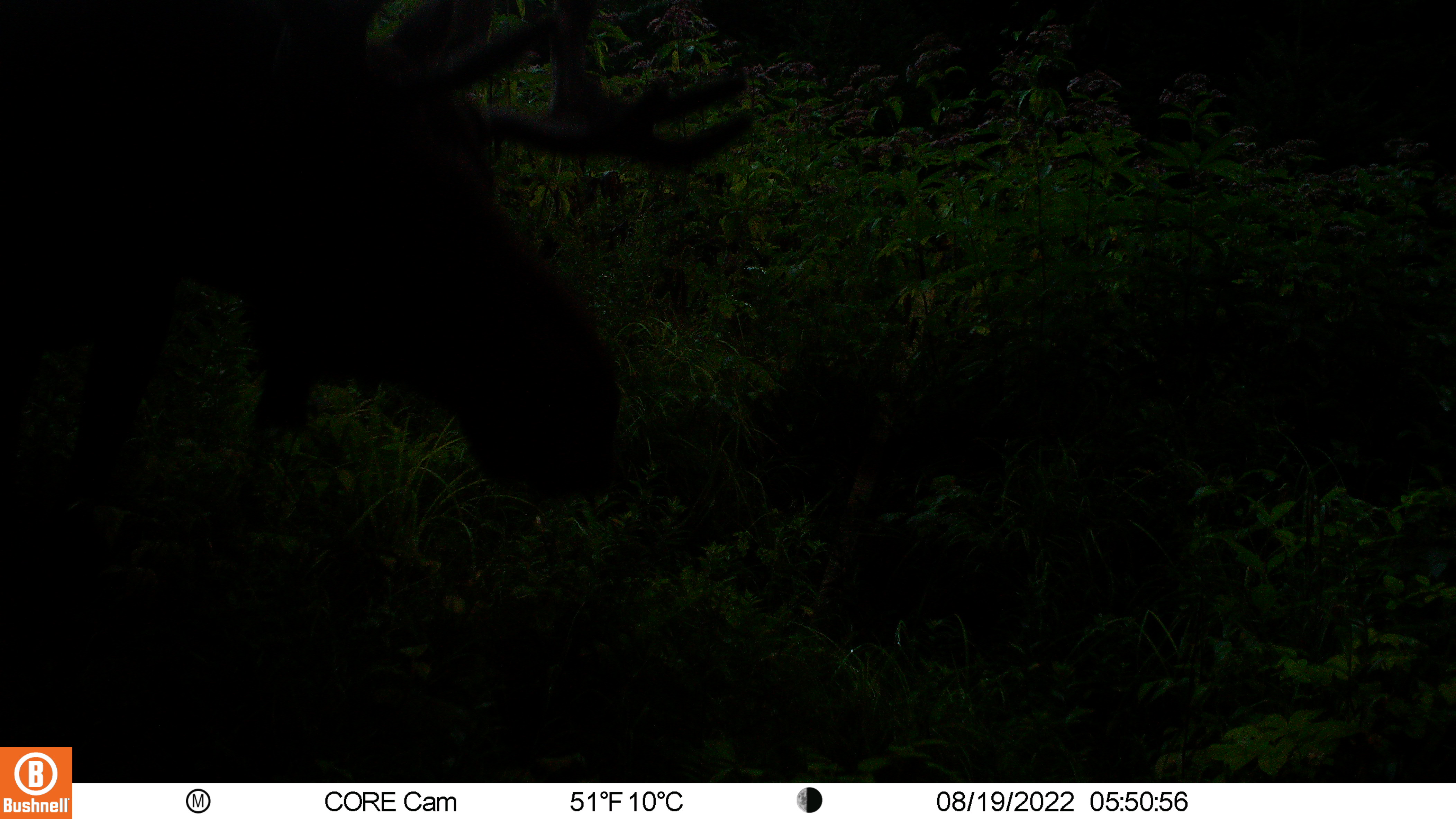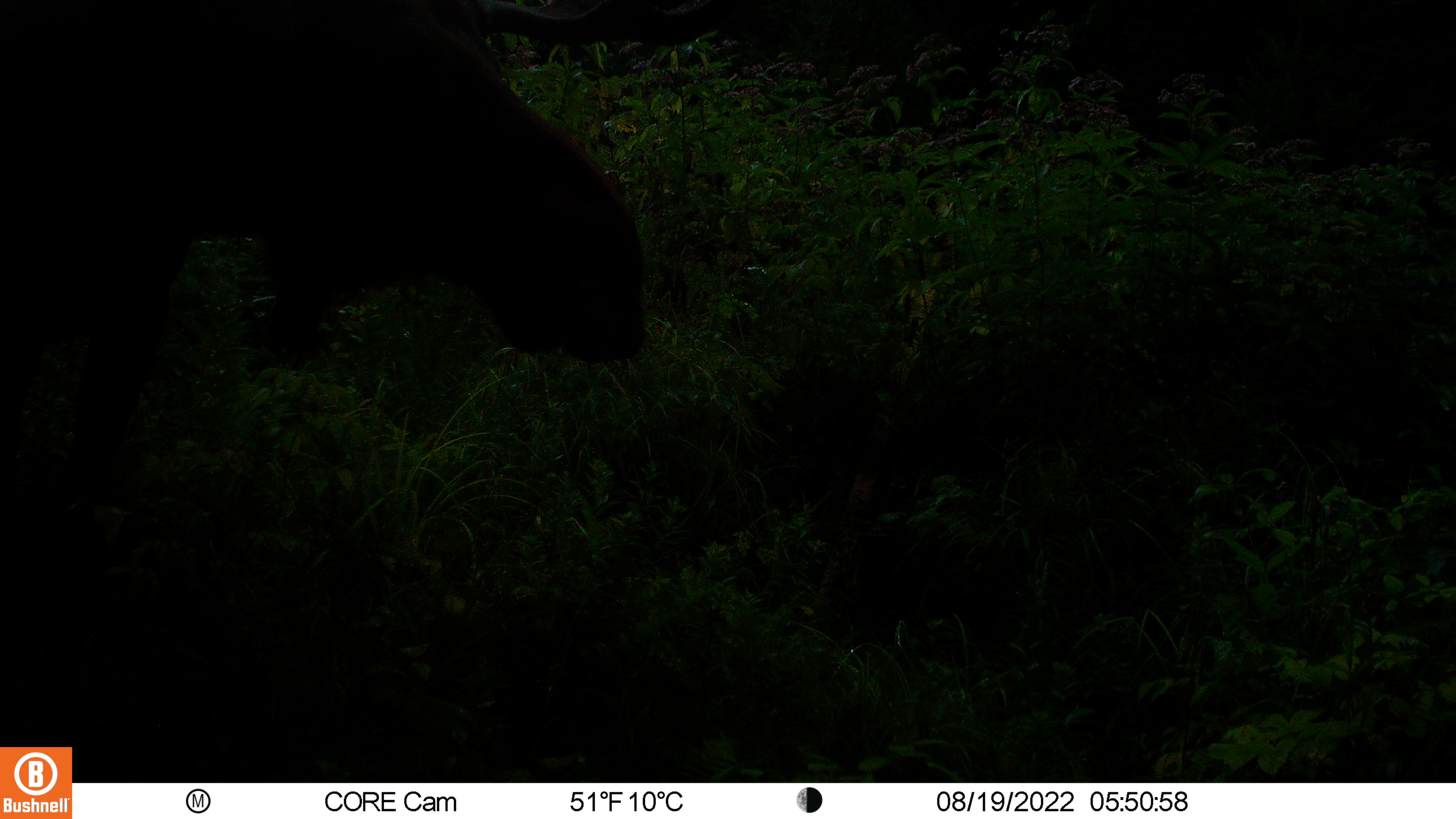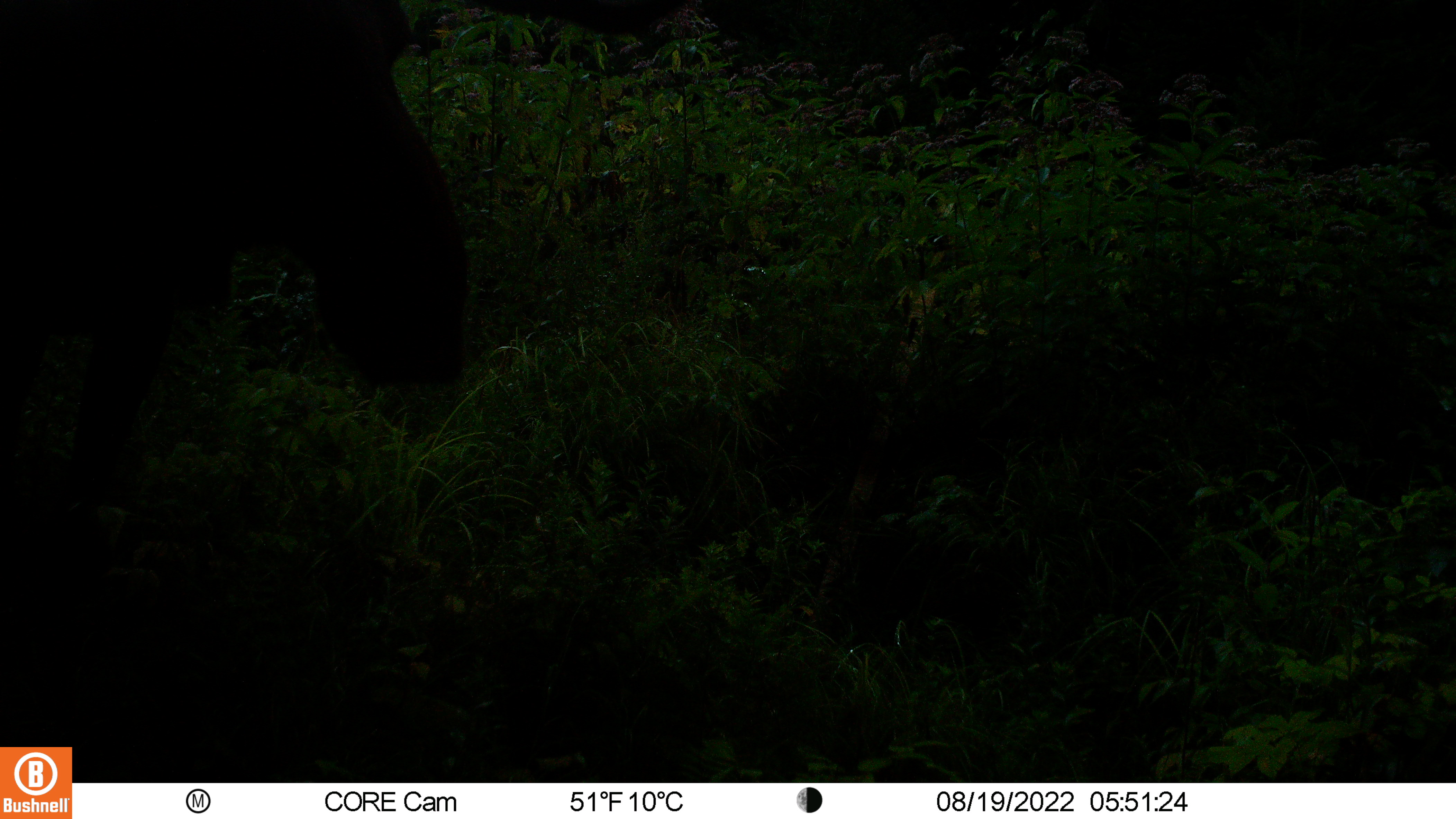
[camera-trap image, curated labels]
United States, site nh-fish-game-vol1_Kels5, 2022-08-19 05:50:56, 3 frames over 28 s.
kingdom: Animalia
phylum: Chordata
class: Mammalia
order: Artiodactyla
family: Cervidae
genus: Alces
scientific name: Alces alces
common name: moose